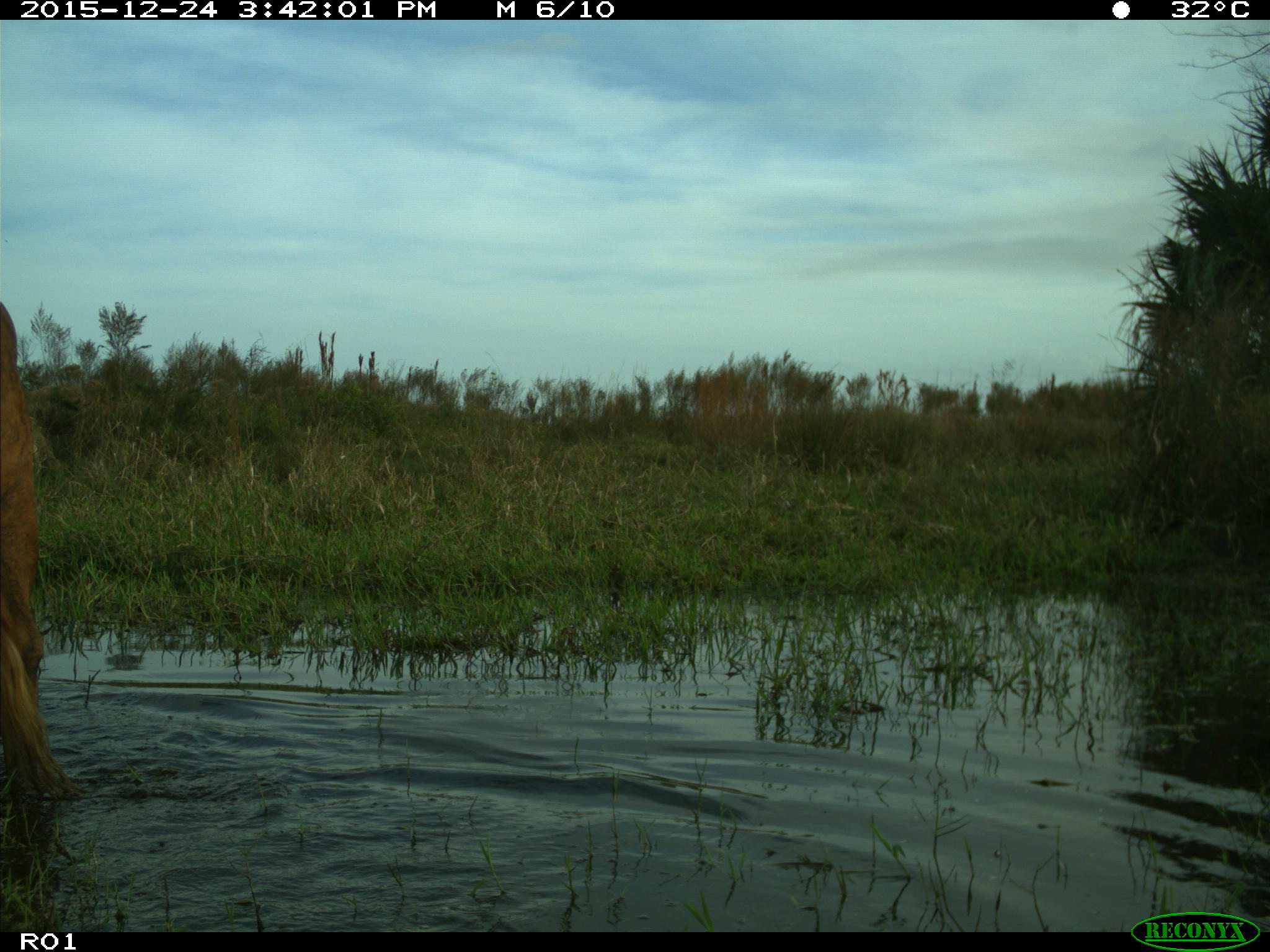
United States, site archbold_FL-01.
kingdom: Animalia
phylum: Chordata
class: Mammalia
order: Artiodactyla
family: Bovidae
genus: Bos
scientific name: Bos taurus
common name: domestic cow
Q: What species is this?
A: Bos taurus (domestic cow).